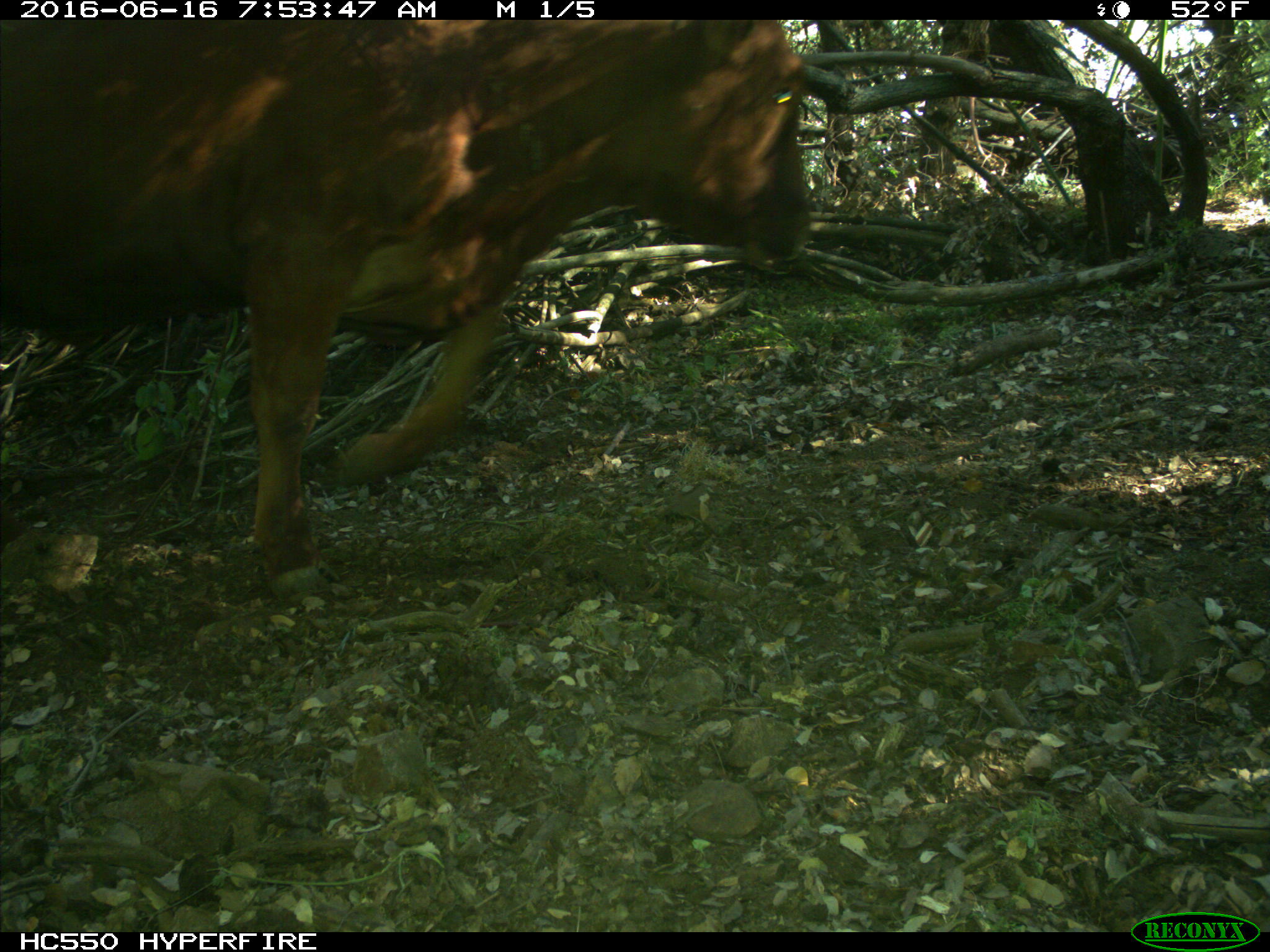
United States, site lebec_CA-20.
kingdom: Animalia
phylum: Chordata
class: Mammalia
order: Artiodactyla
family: Bovidae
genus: Bos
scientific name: Bos taurus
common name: domestic cow